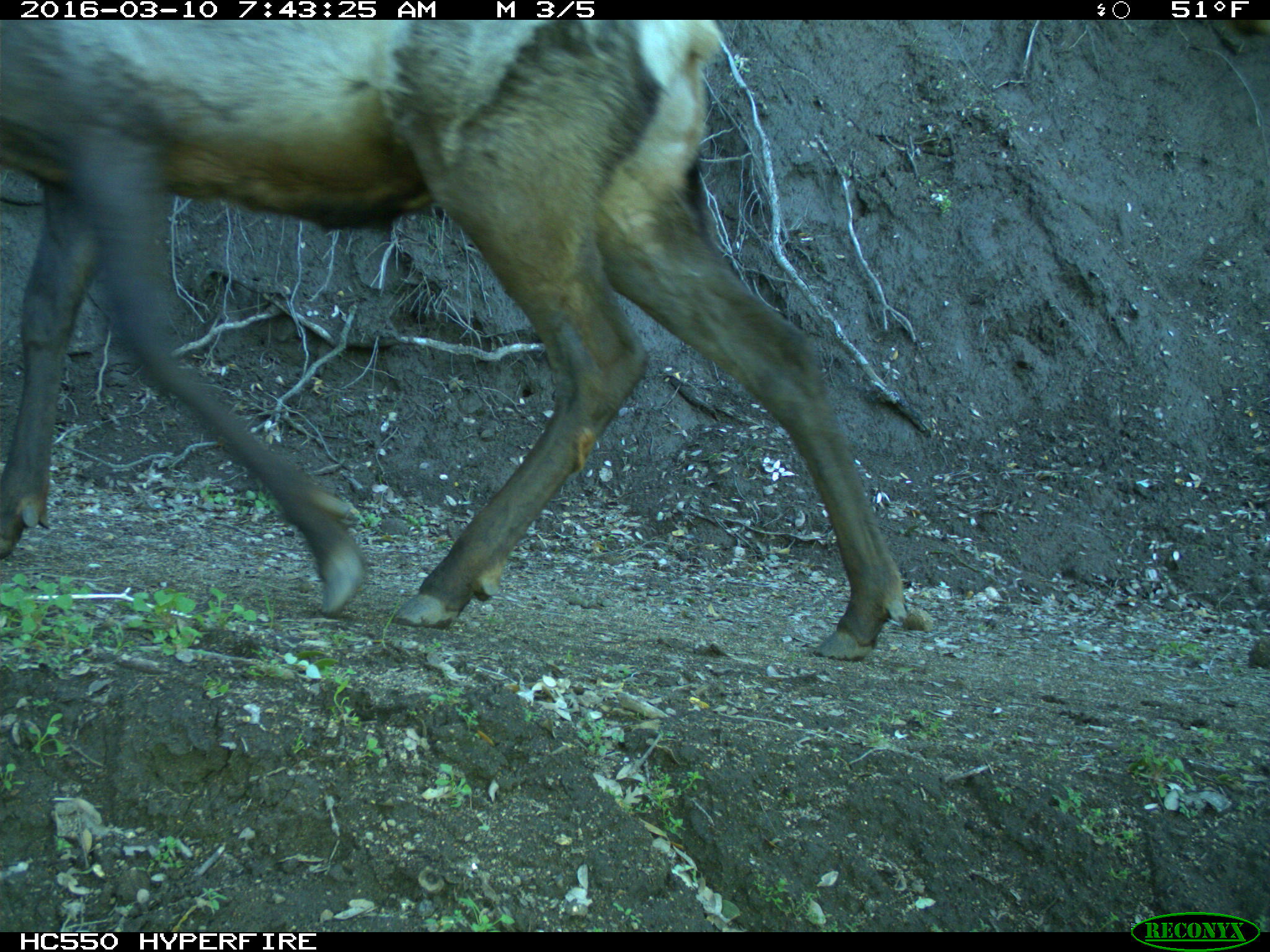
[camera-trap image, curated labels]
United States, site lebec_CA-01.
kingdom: Animalia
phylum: Chordata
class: Mammalia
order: Artiodactyla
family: Cervidae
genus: Cervus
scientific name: Cervus canadensis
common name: elk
Cervus canadensis (elk).